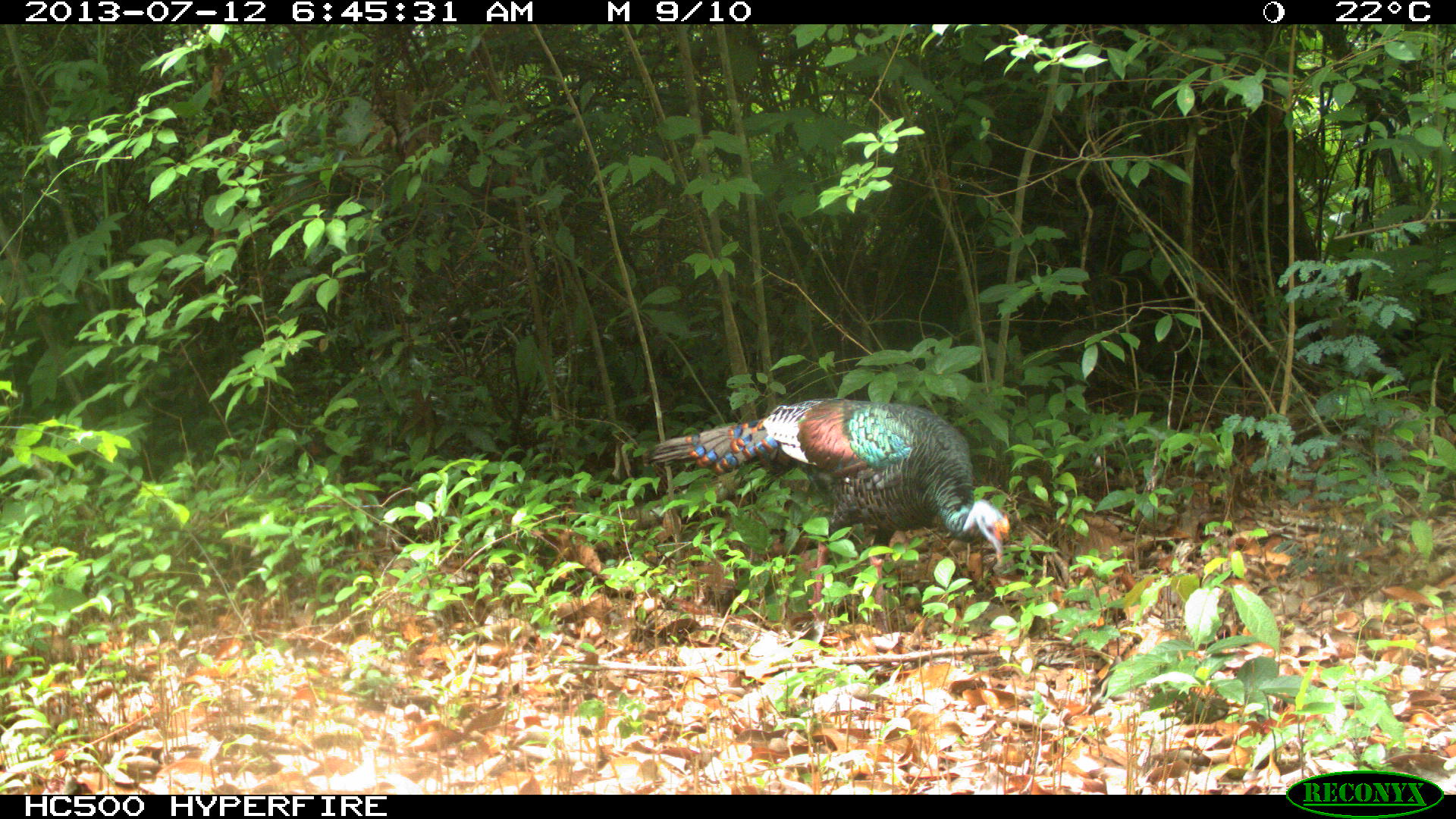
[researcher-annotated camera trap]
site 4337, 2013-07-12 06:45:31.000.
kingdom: Animalia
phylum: Chordata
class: Aves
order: Galliformes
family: Phasianidae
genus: Meleagris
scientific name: Meleagris ocellata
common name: ocellated turkey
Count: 1.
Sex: female.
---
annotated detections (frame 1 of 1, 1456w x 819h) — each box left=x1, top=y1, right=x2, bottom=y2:
meleagris ocellata: left=647, top=396, right=1011, bottom=620